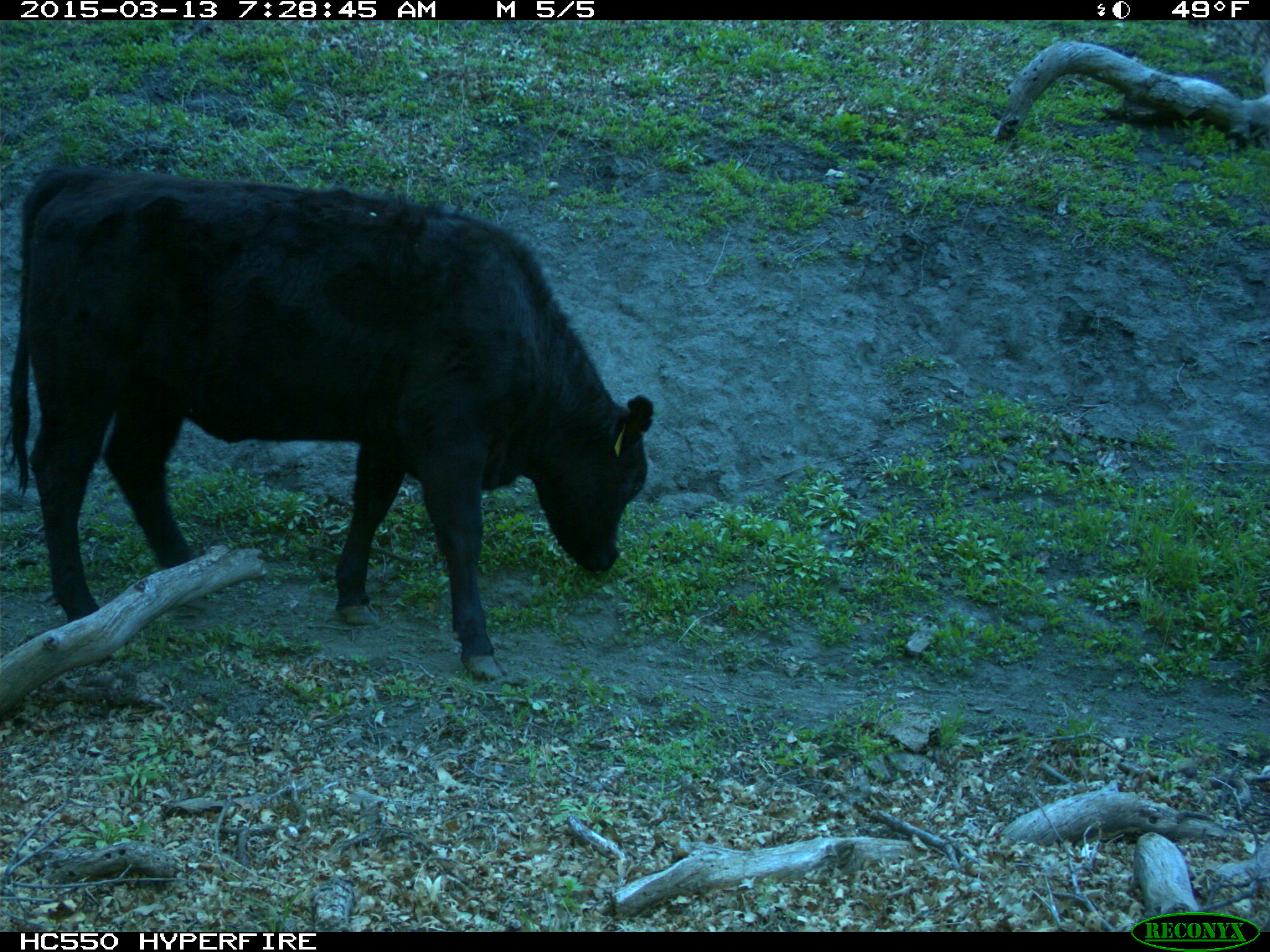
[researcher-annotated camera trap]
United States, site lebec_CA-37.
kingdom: Animalia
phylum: Chordata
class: Mammalia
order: Artiodactyla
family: Bovidae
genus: Bos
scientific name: Bos taurus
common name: domestic cow